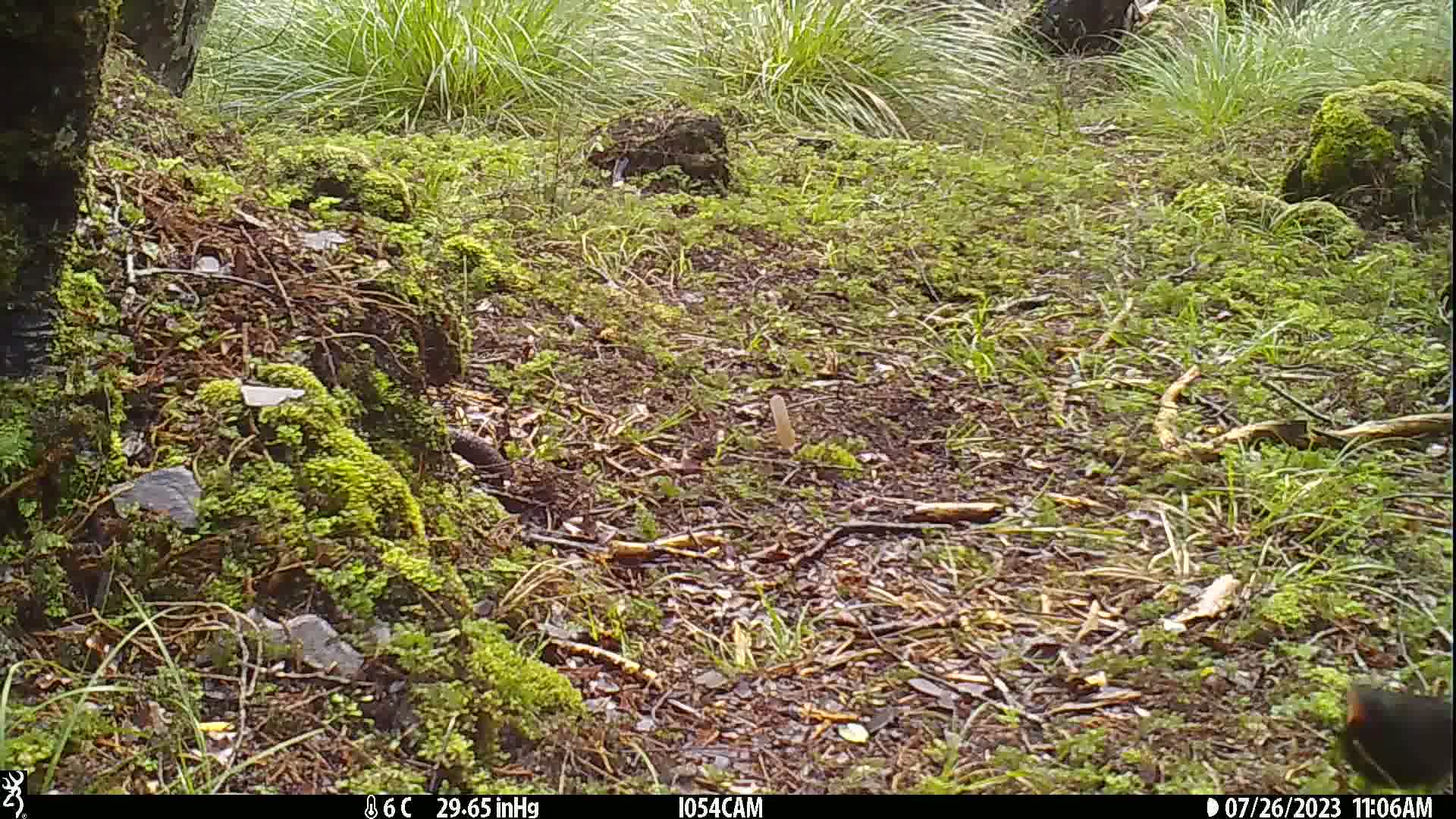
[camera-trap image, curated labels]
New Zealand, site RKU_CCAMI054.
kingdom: Animalia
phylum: Chordata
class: Aves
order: Passeriformes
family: Turdidae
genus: Turdus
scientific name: Turdus merula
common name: eurasian blackbird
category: blackbird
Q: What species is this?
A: Blackbird (eurasian blackbird) (Turdus merula).